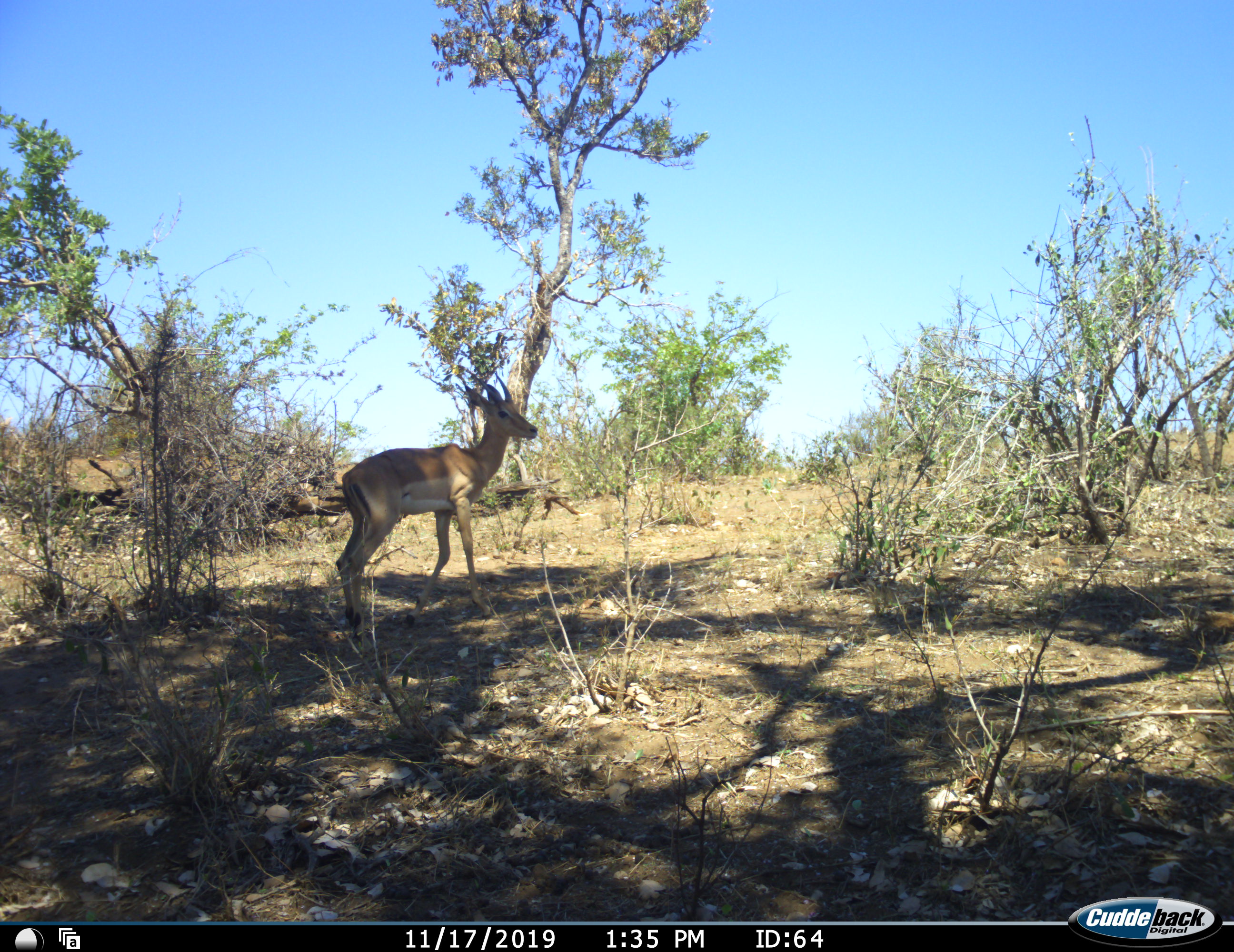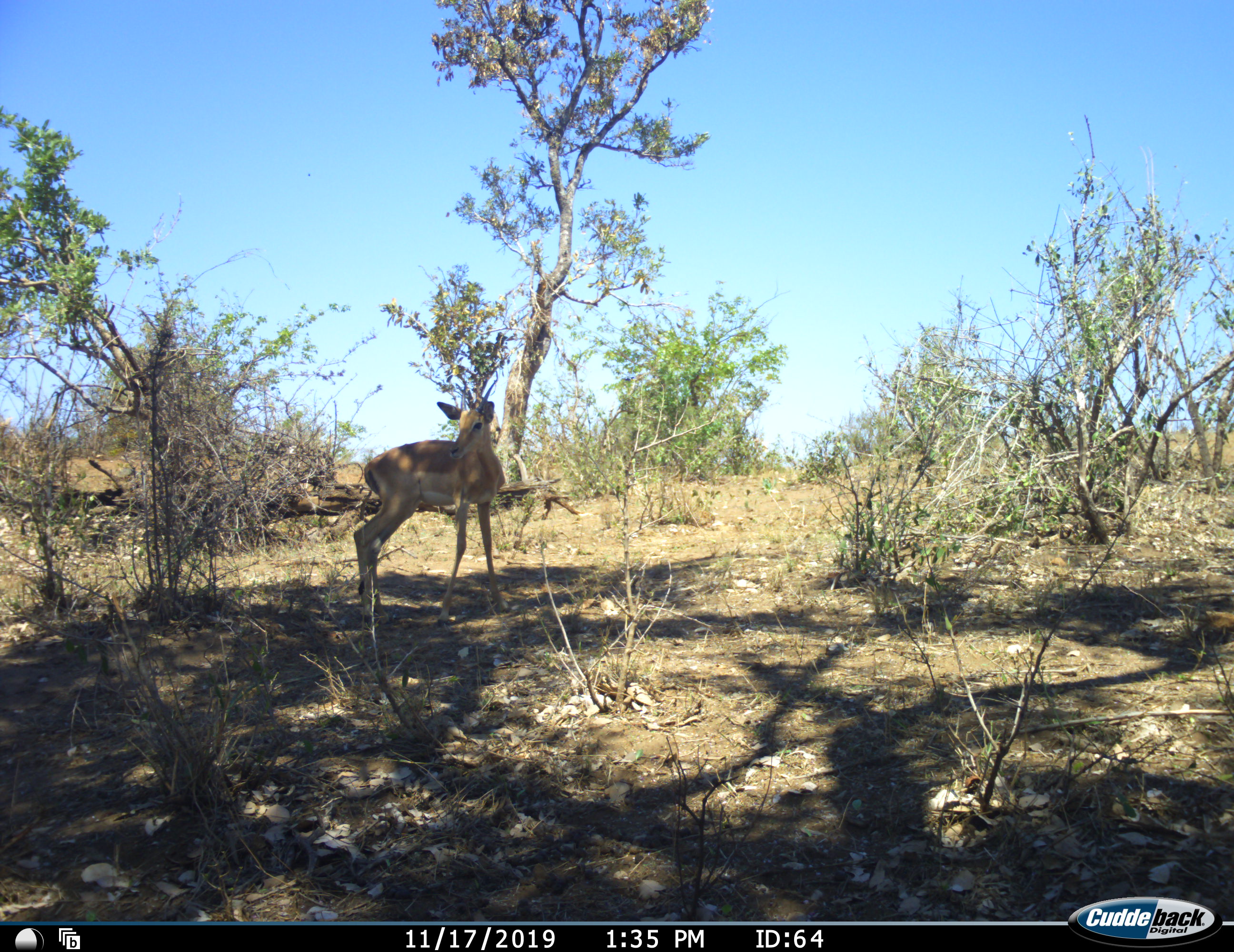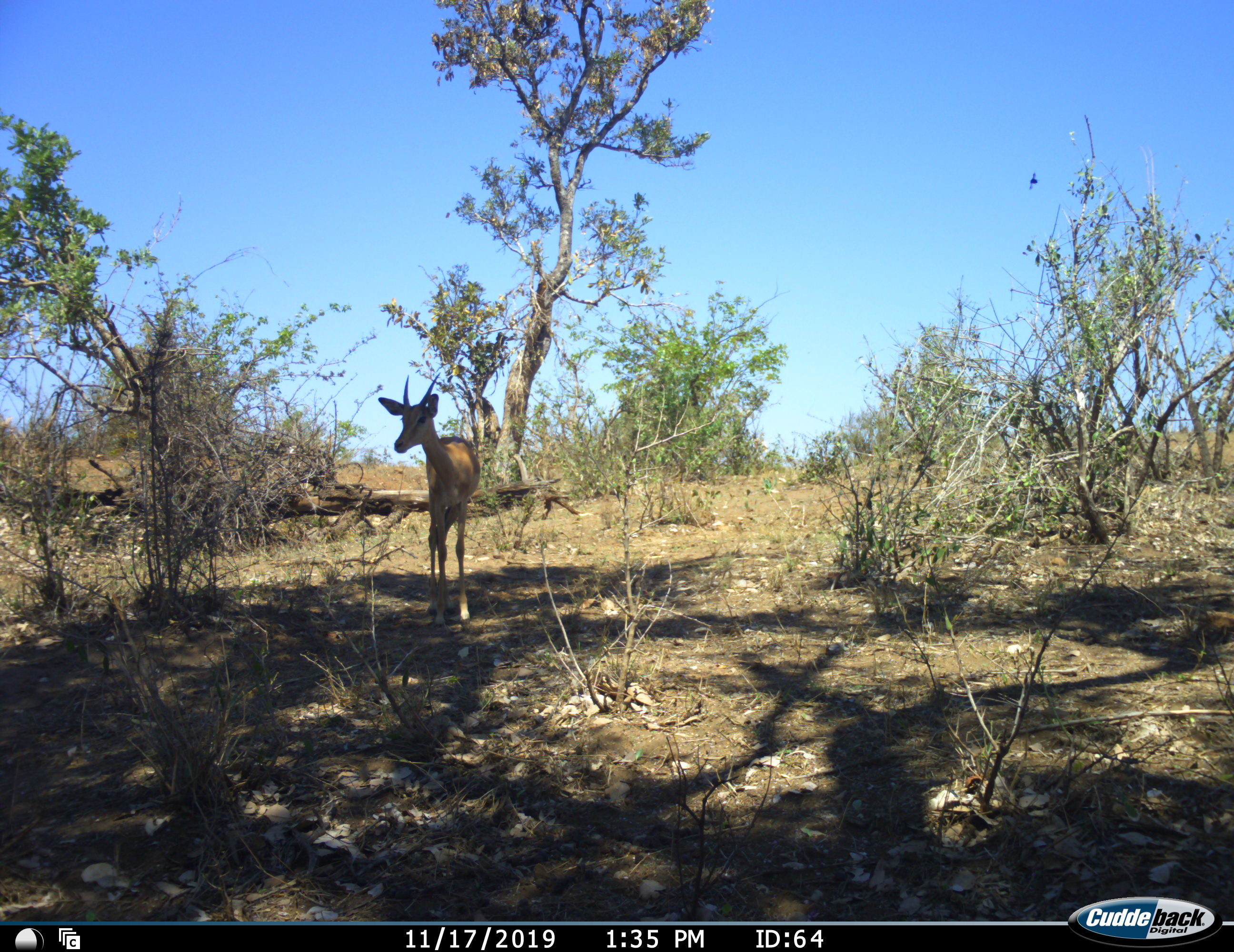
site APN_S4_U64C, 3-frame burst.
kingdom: Animalia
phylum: Chordata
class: Mammalia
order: Artiodactyla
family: Bovidae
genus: Aepyceros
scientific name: Aepyceros melampus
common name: impala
Impala (Aepyceros melampus), count 1. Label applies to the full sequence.